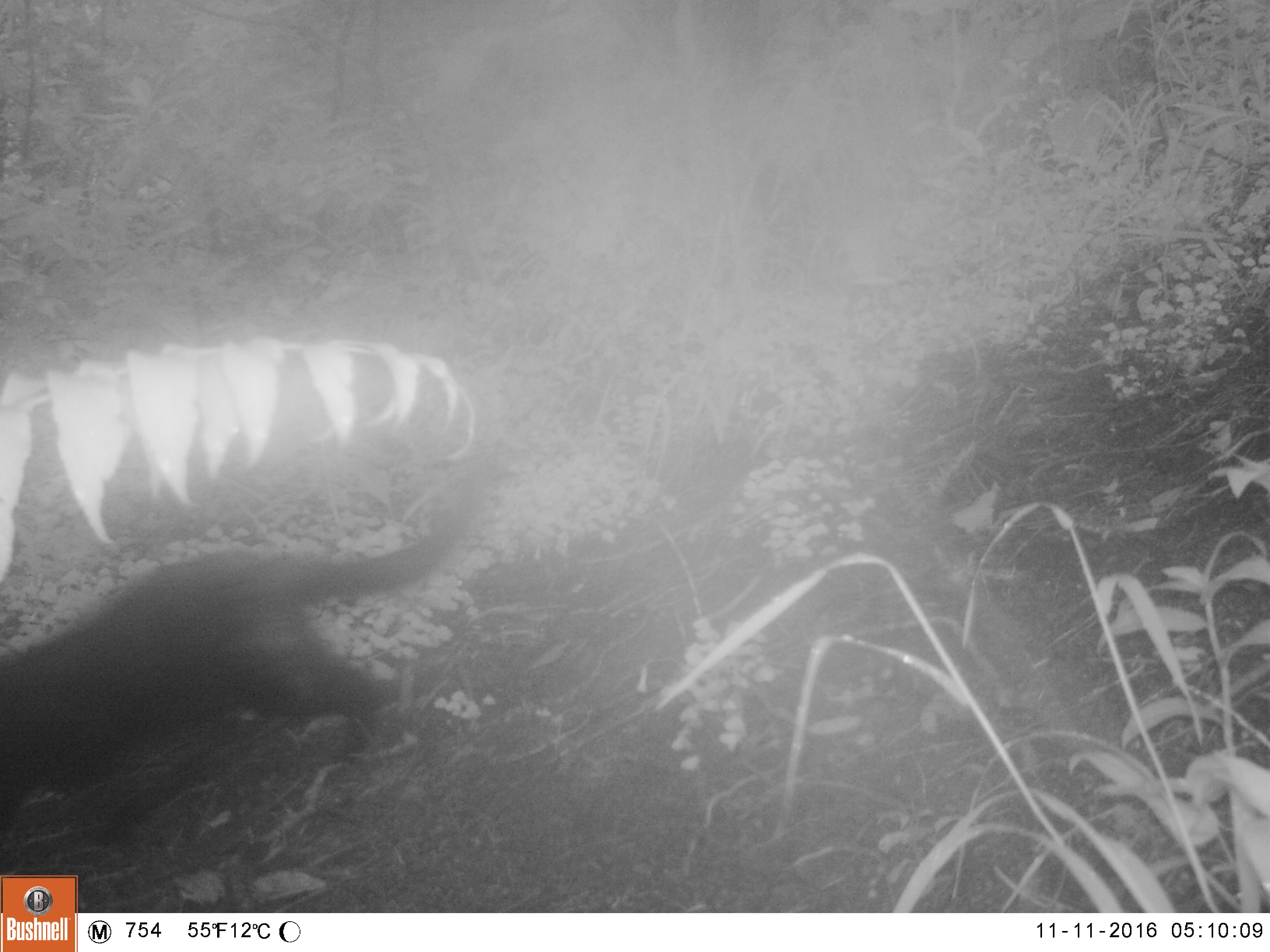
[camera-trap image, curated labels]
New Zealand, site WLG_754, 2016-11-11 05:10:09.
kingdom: Animalia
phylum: Chordata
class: Mammalia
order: Carnivora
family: Felidae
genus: Felis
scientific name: Felis catus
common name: domestic cat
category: cat